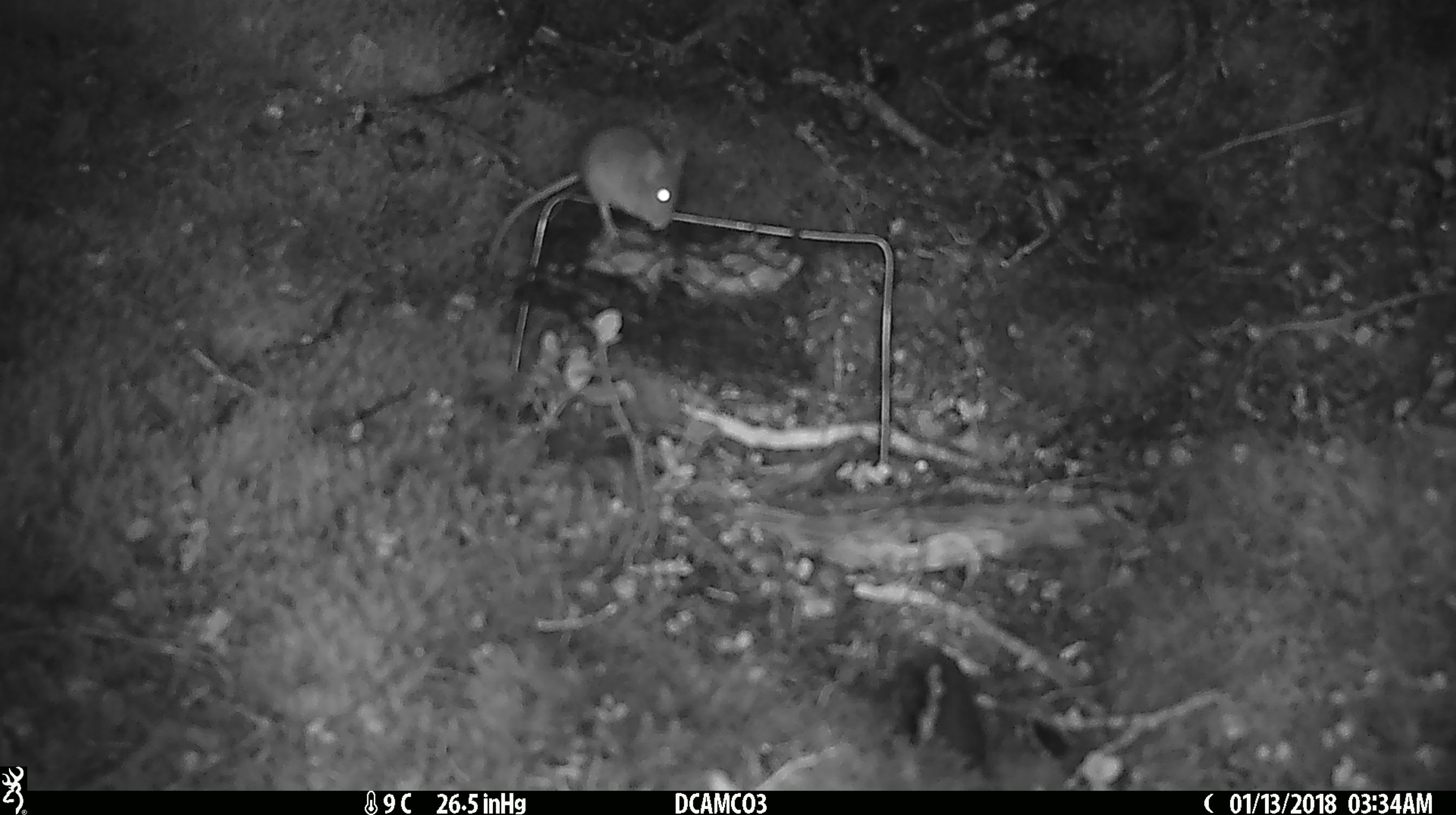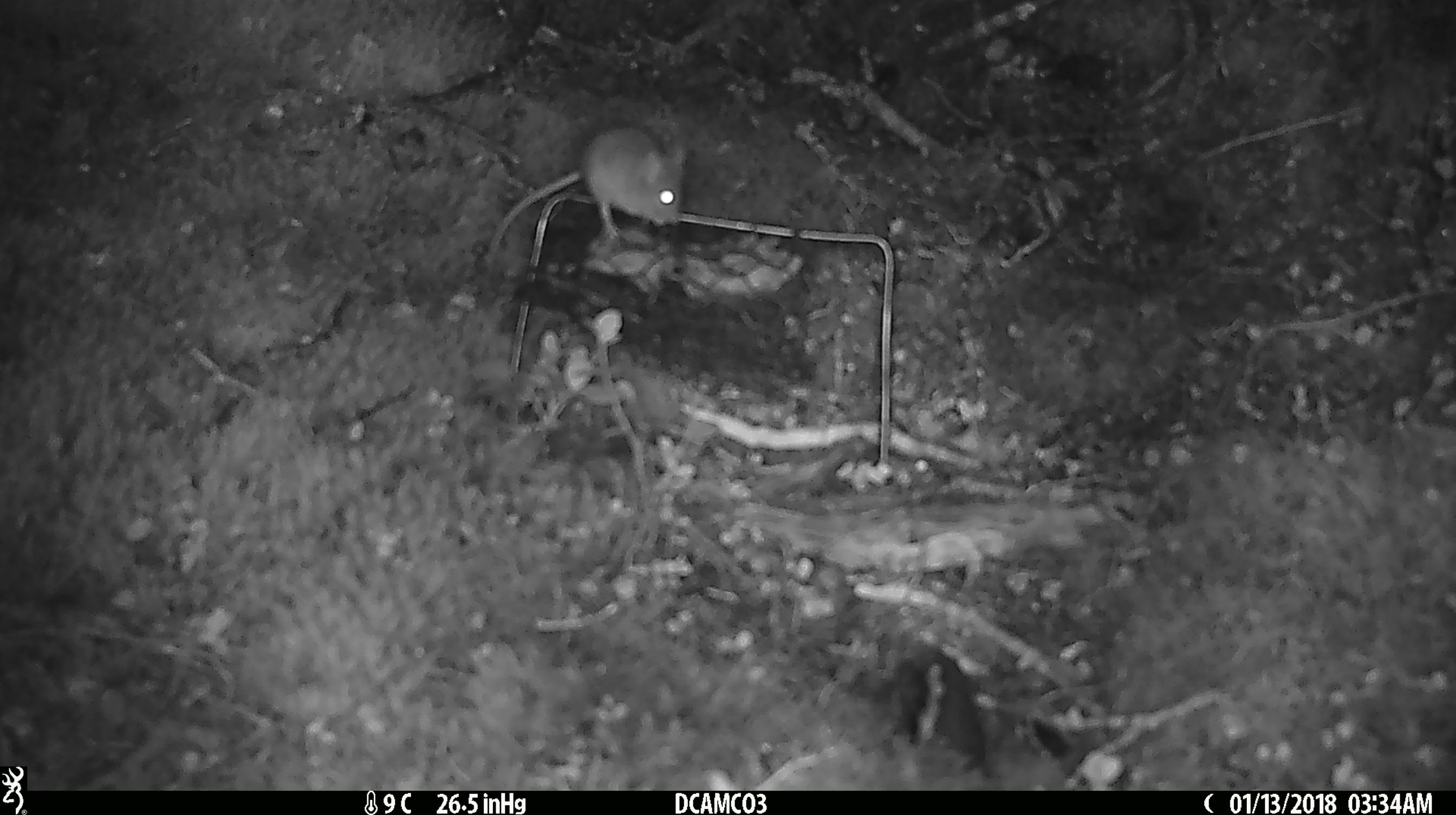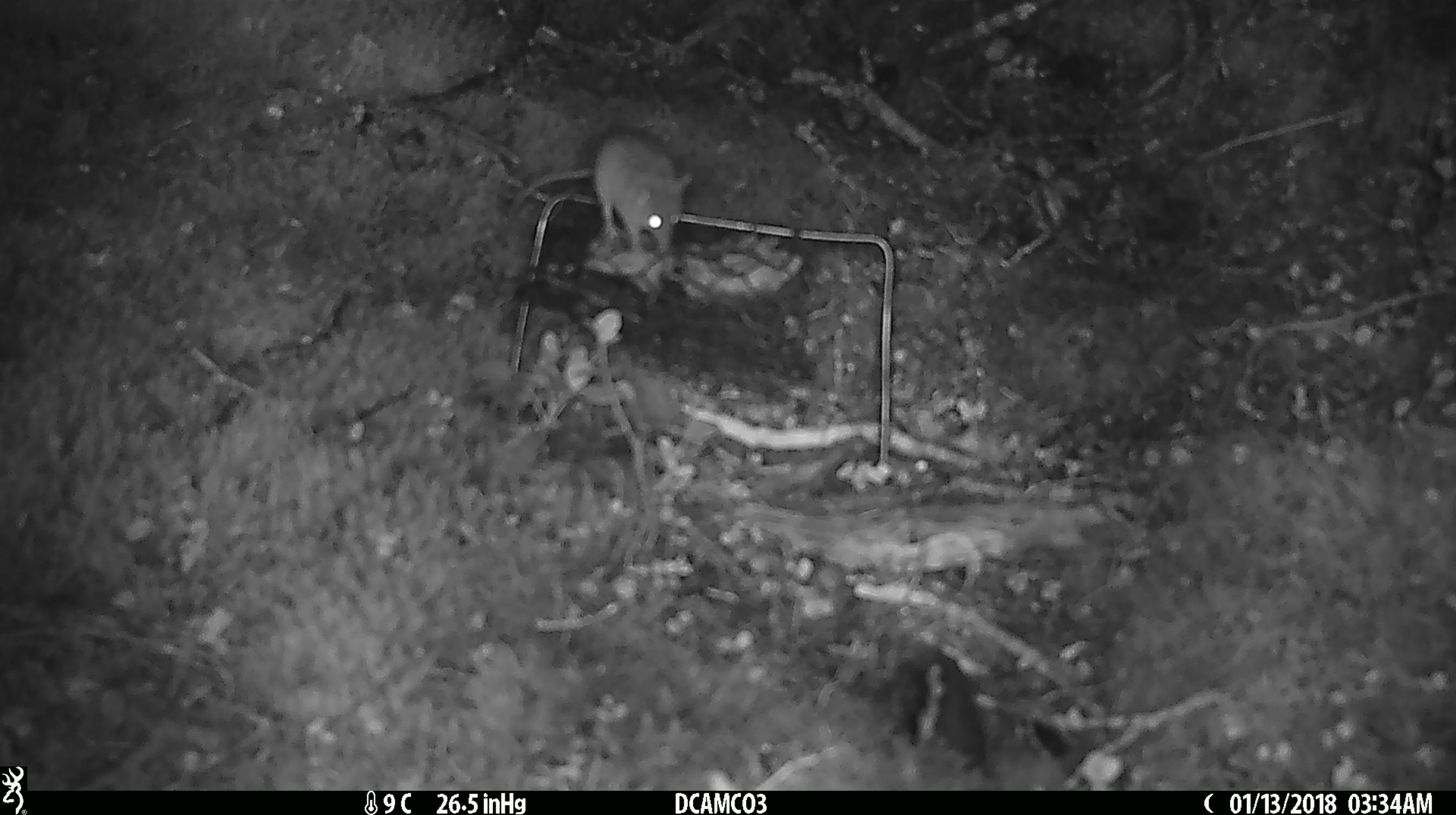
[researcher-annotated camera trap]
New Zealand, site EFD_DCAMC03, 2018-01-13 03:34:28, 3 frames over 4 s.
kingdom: Animalia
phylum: Chordata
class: Mammalia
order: Rodentia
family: Muridae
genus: Mus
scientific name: Mus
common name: mouse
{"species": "mouse (Mus)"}